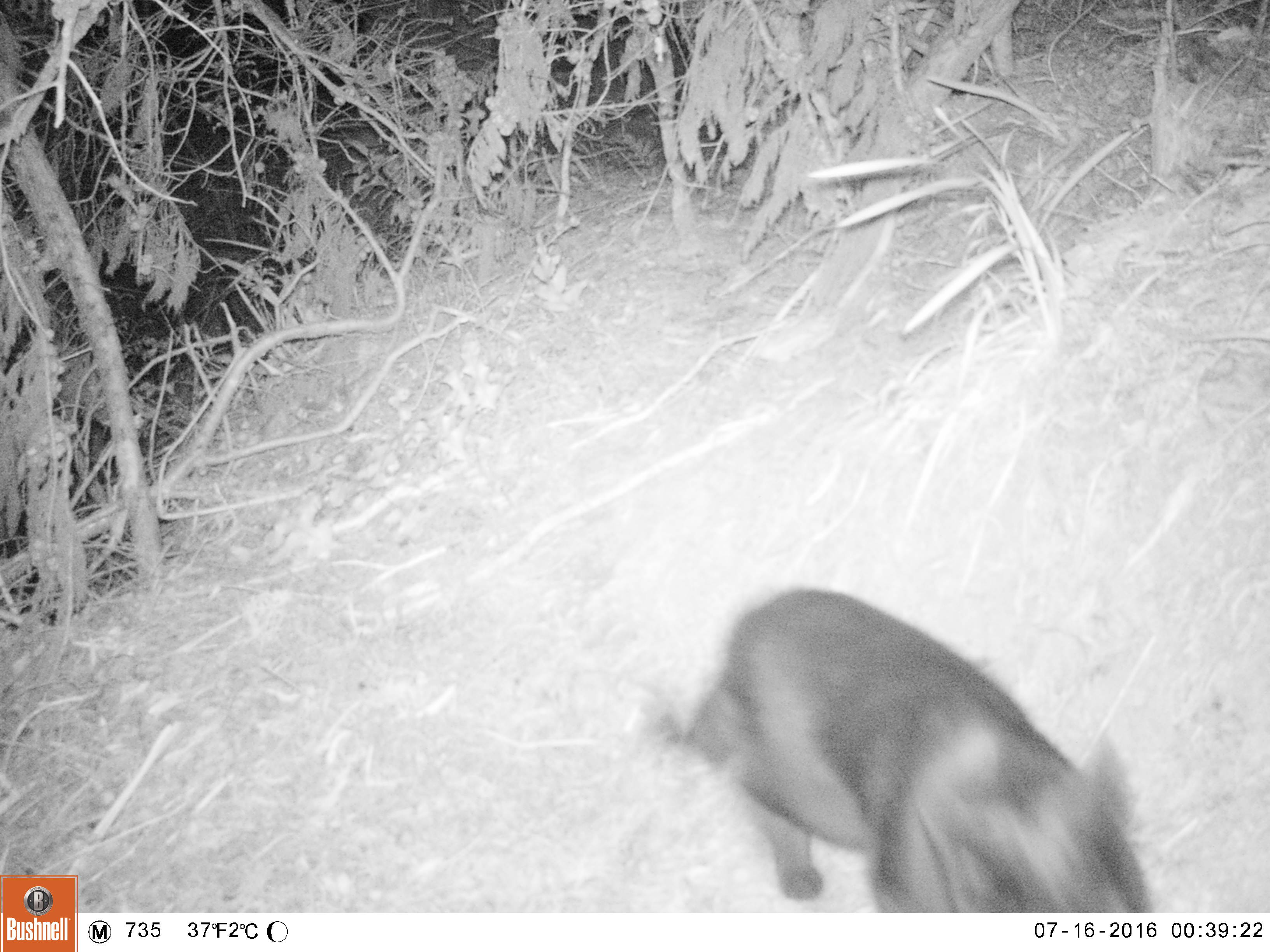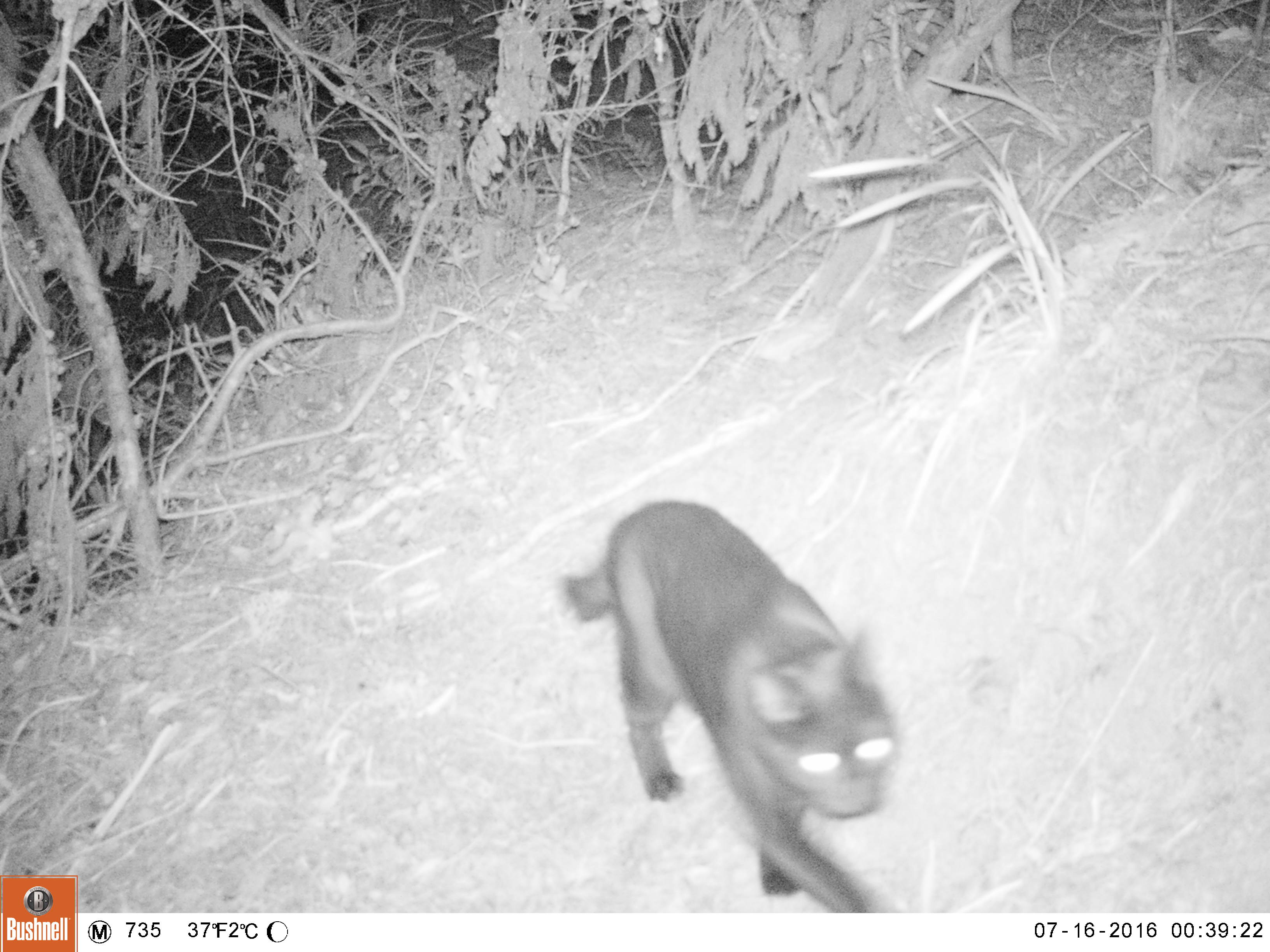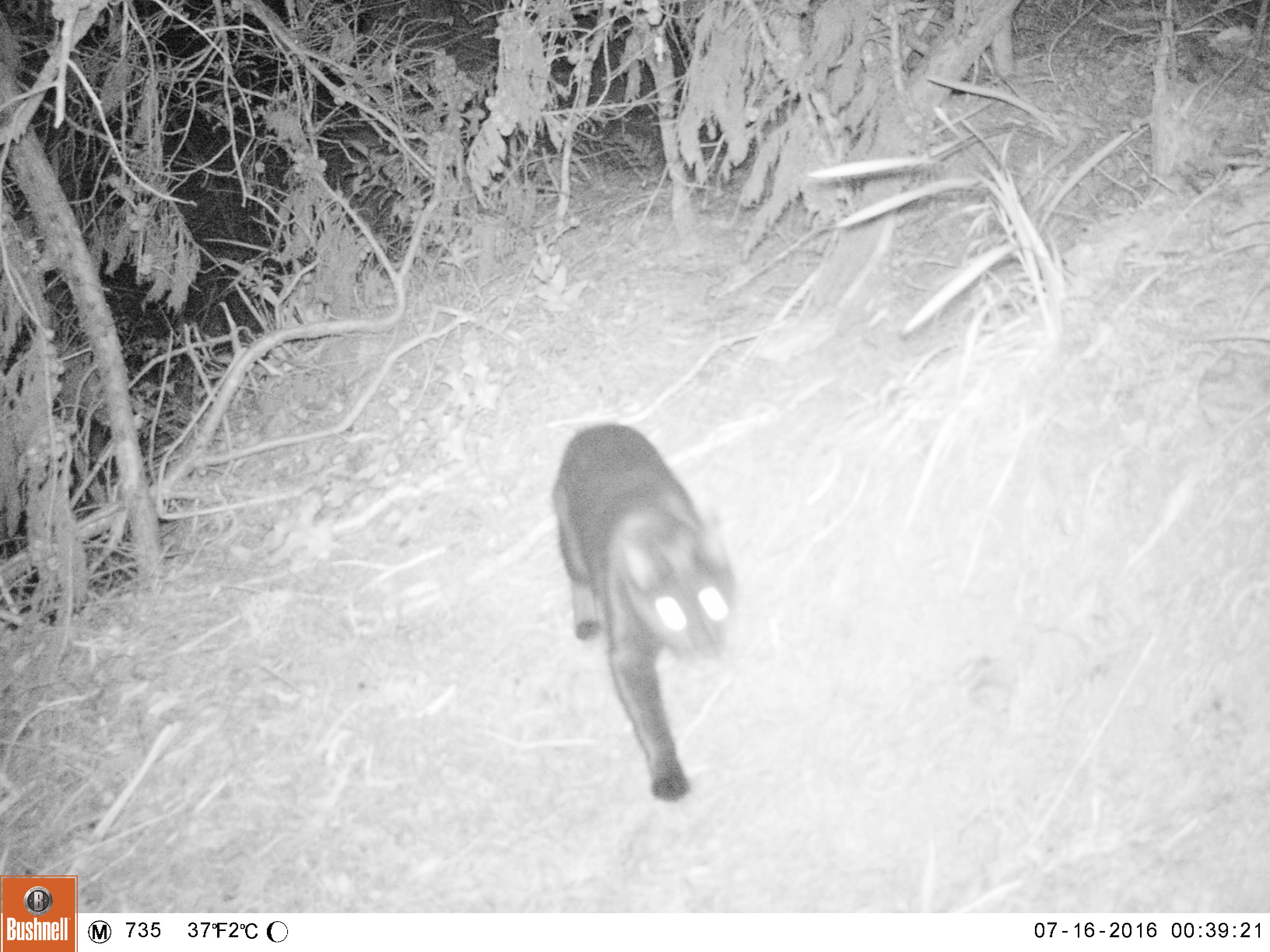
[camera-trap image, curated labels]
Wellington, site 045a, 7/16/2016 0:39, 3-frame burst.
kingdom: Animalia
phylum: Chordata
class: Mammalia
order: Carnivora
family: Felidae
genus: Felis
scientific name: Felis catus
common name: cat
Cat (Felis catus).